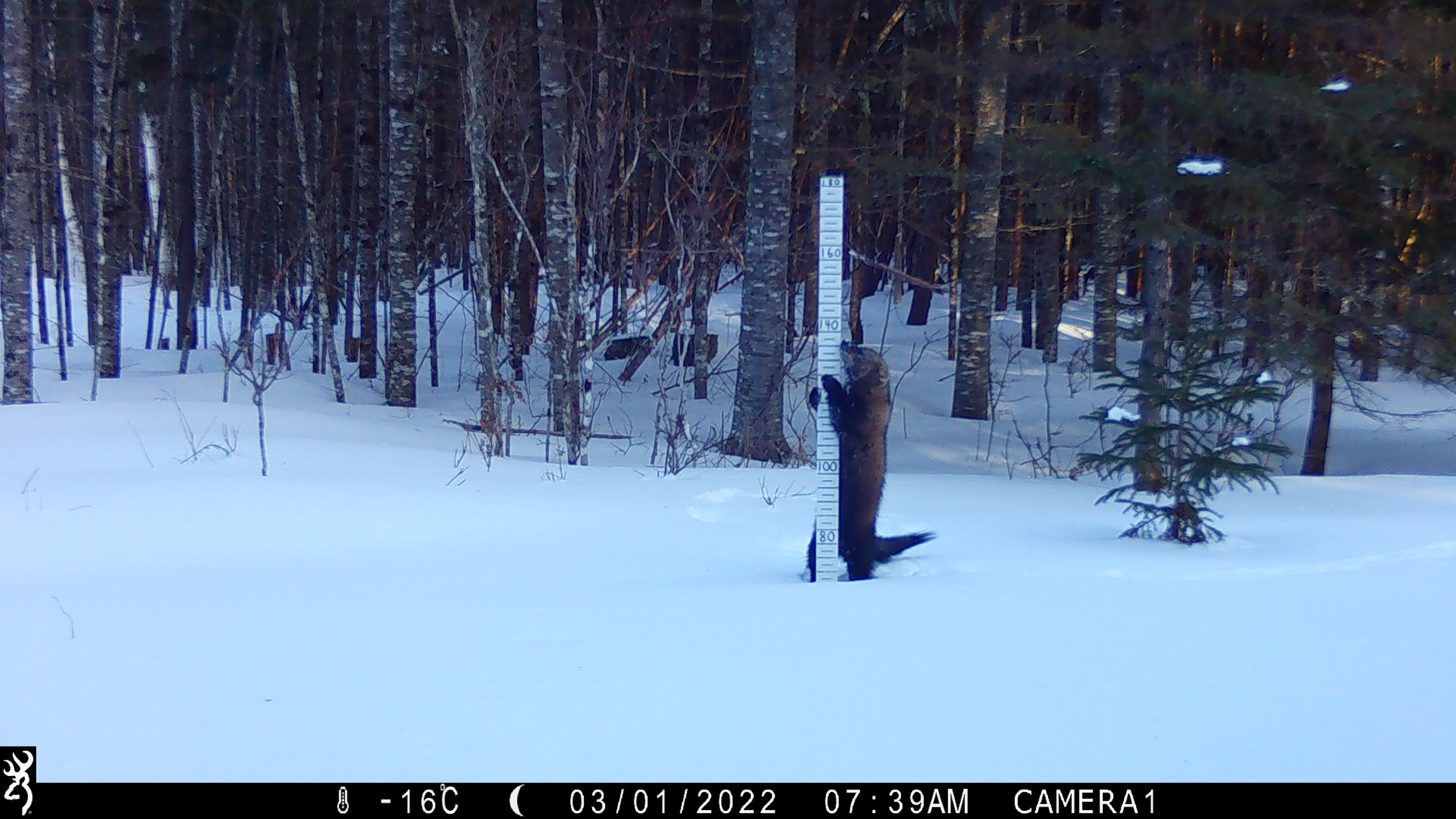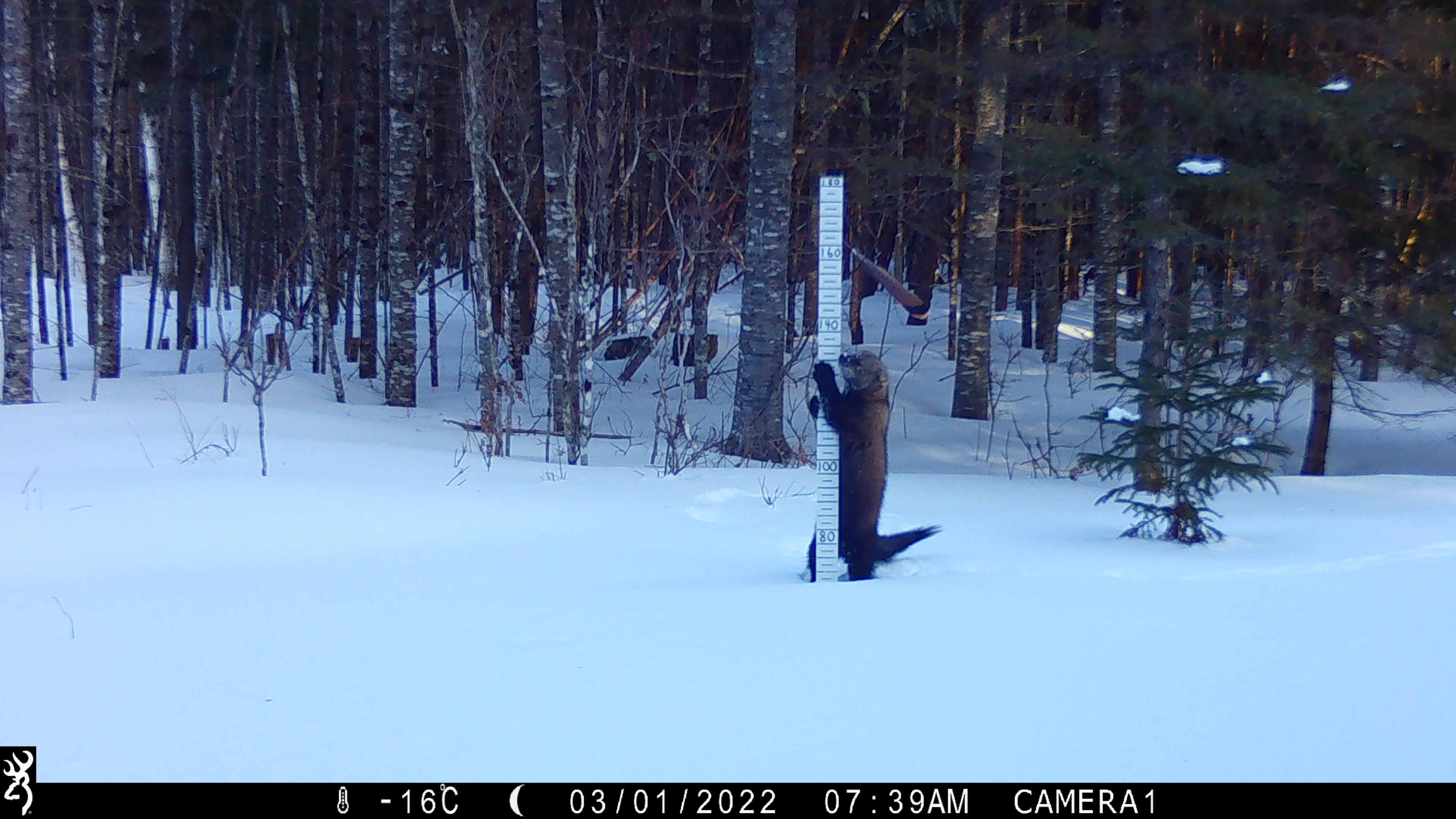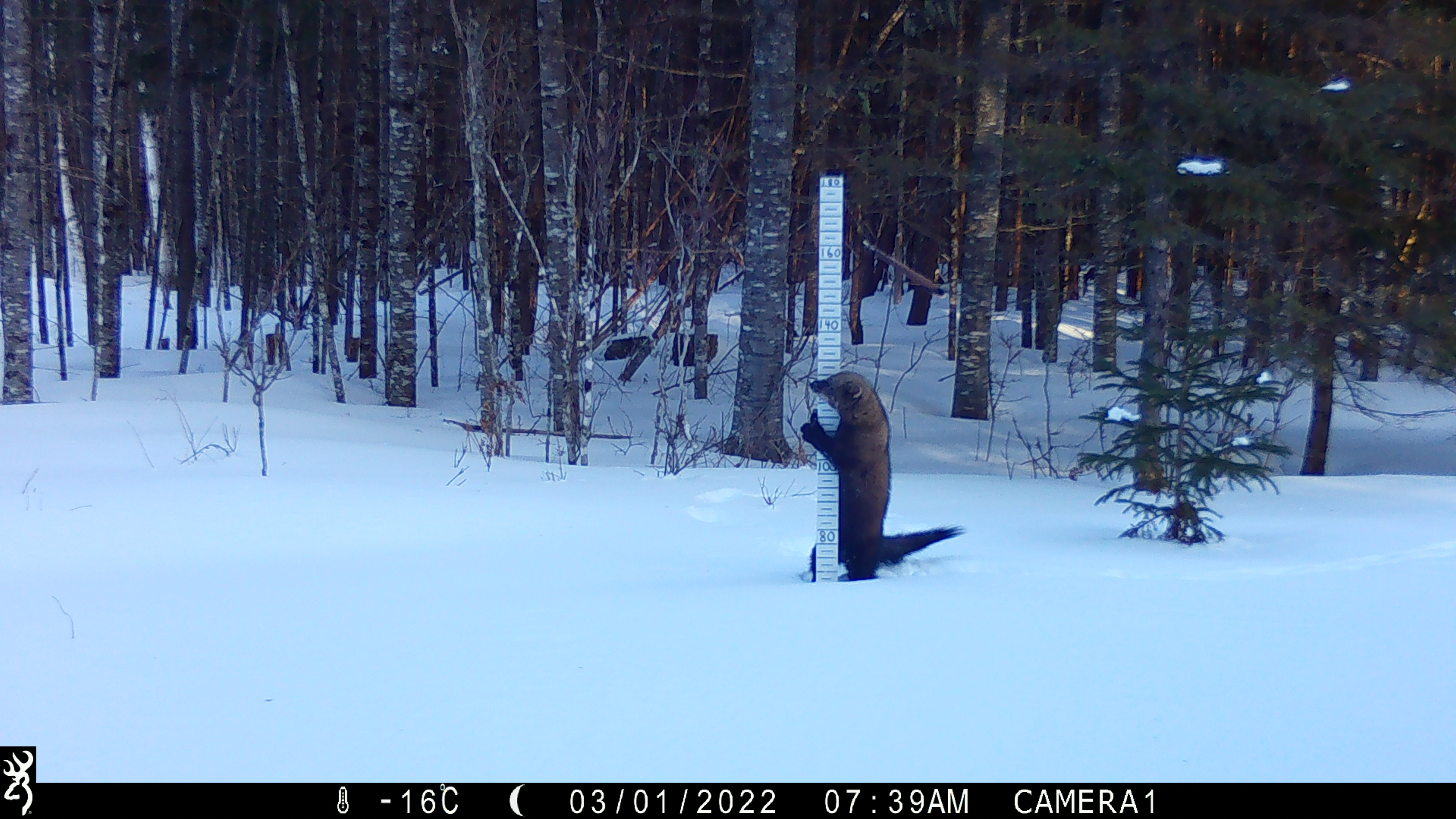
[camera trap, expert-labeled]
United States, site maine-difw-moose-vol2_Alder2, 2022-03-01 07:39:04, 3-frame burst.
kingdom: Animalia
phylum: Chordata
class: Mammalia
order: Carnivora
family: Mustelidae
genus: Pekania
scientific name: Pekania pennanti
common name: fisher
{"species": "fisher (Pekania pennanti)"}